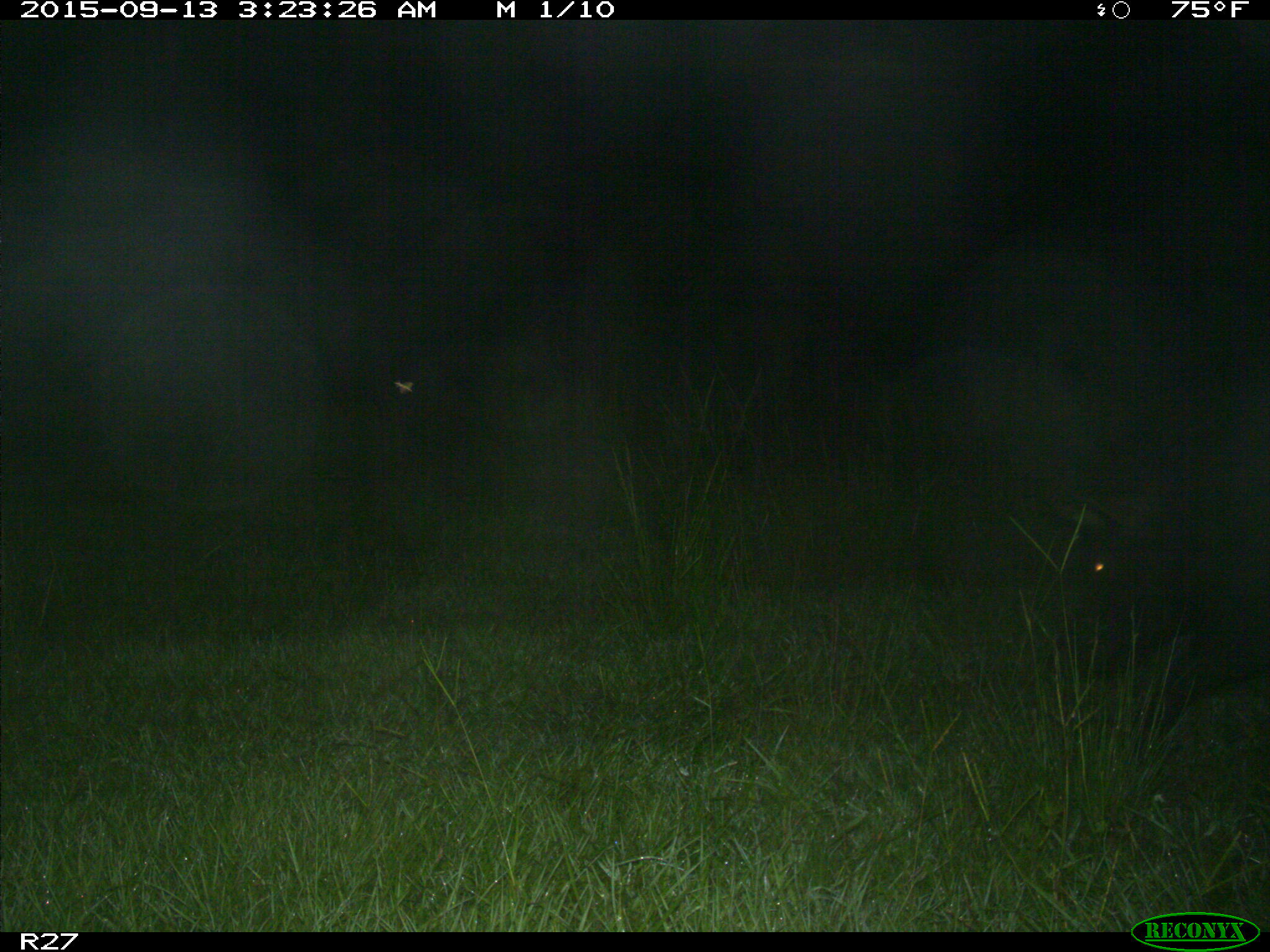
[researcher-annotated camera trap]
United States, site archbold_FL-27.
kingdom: Animalia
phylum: Chordata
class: Mammalia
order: Artiodactyla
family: Suidae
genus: Sus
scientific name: Sus scrofa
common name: wild boar